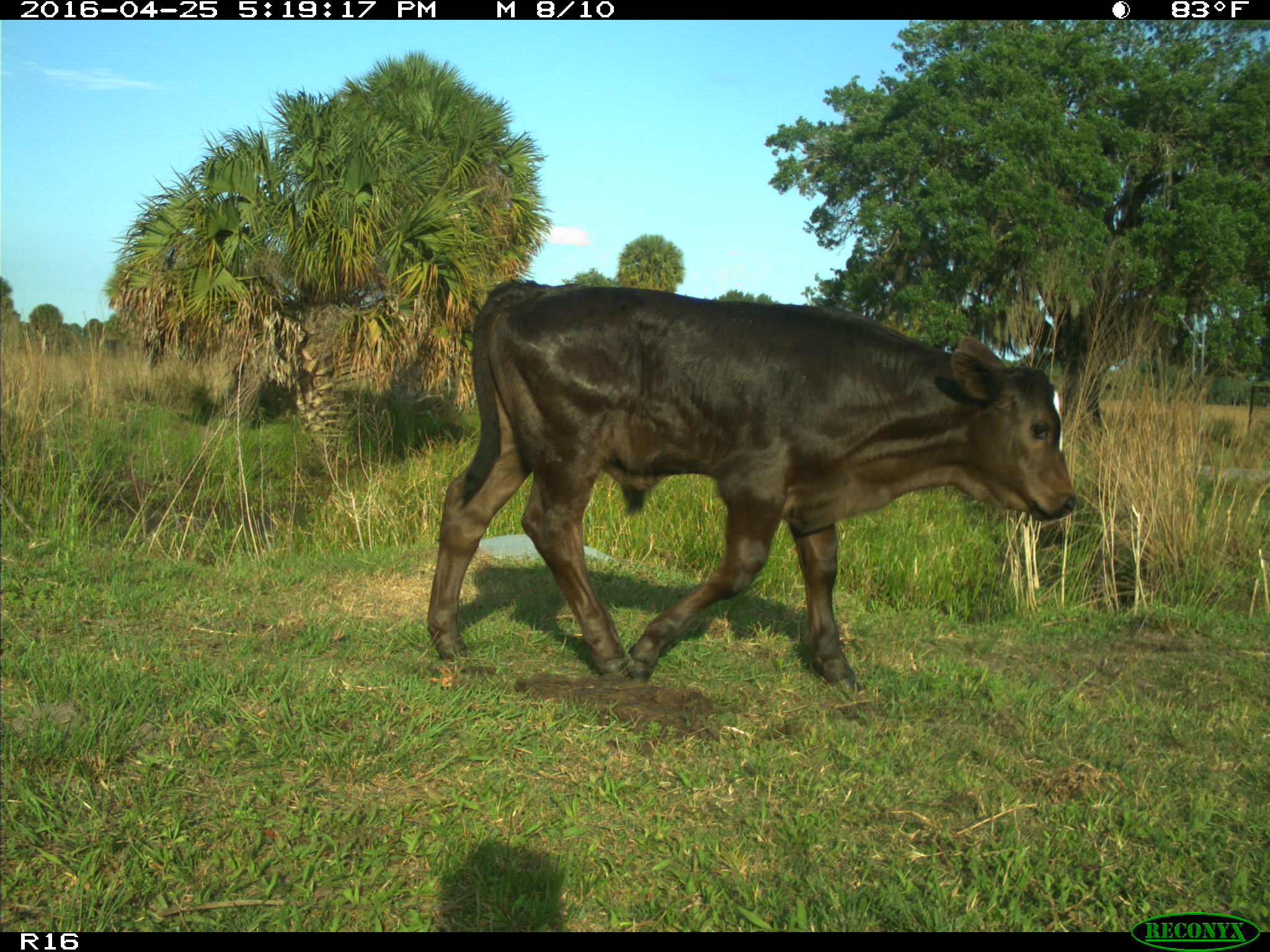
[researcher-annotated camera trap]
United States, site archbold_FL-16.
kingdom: Animalia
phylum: Chordata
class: Mammalia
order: Artiodactyla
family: Bovidae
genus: Bos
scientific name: Bos taurus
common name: domestic cow